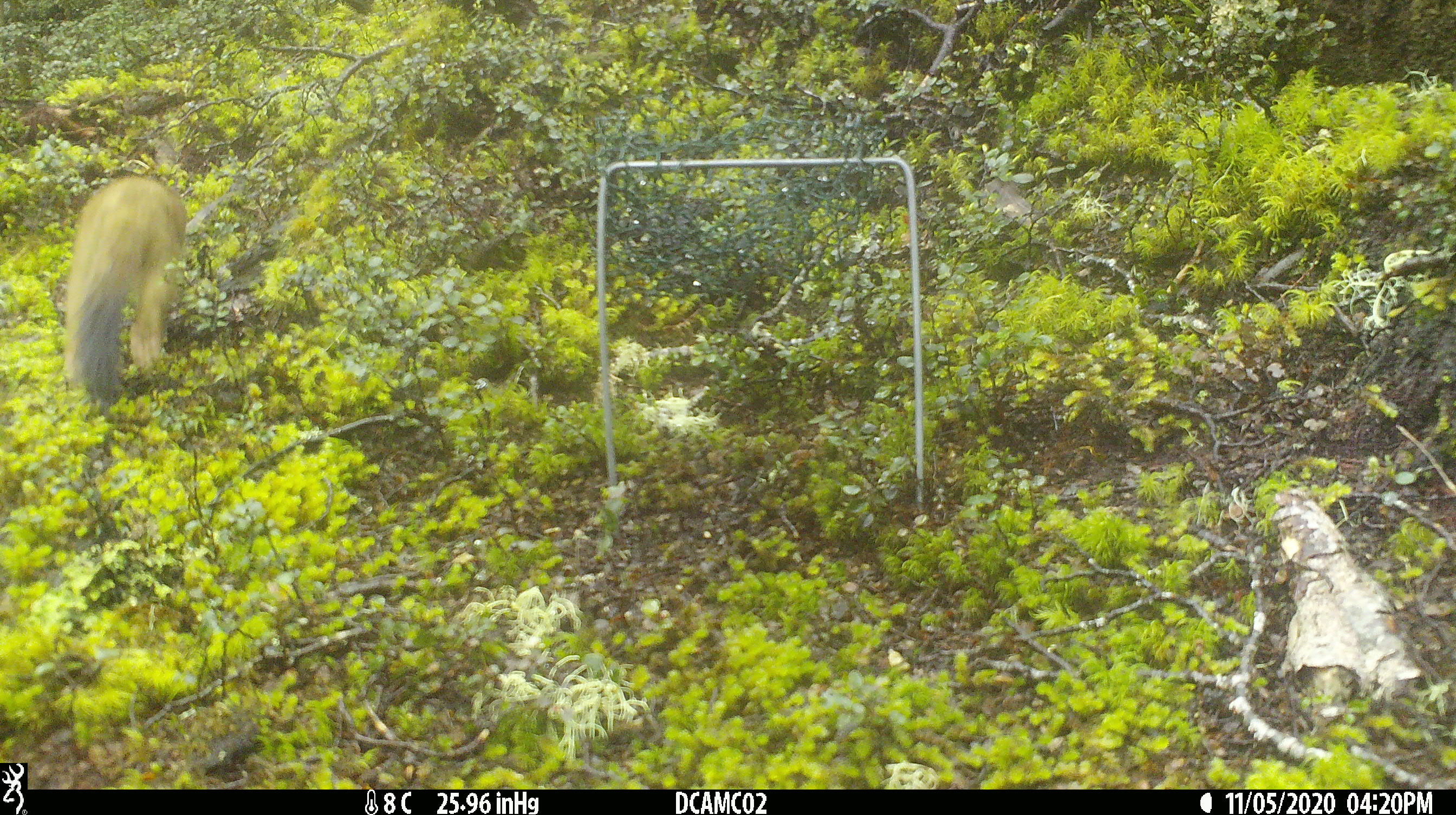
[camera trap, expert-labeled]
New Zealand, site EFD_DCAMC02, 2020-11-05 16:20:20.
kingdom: Animalia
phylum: Chordata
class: Mammalia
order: Carnivora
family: Mustelidae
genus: Mustela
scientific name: Mustela erminea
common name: stoat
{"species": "stoat (Mustela erminea)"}